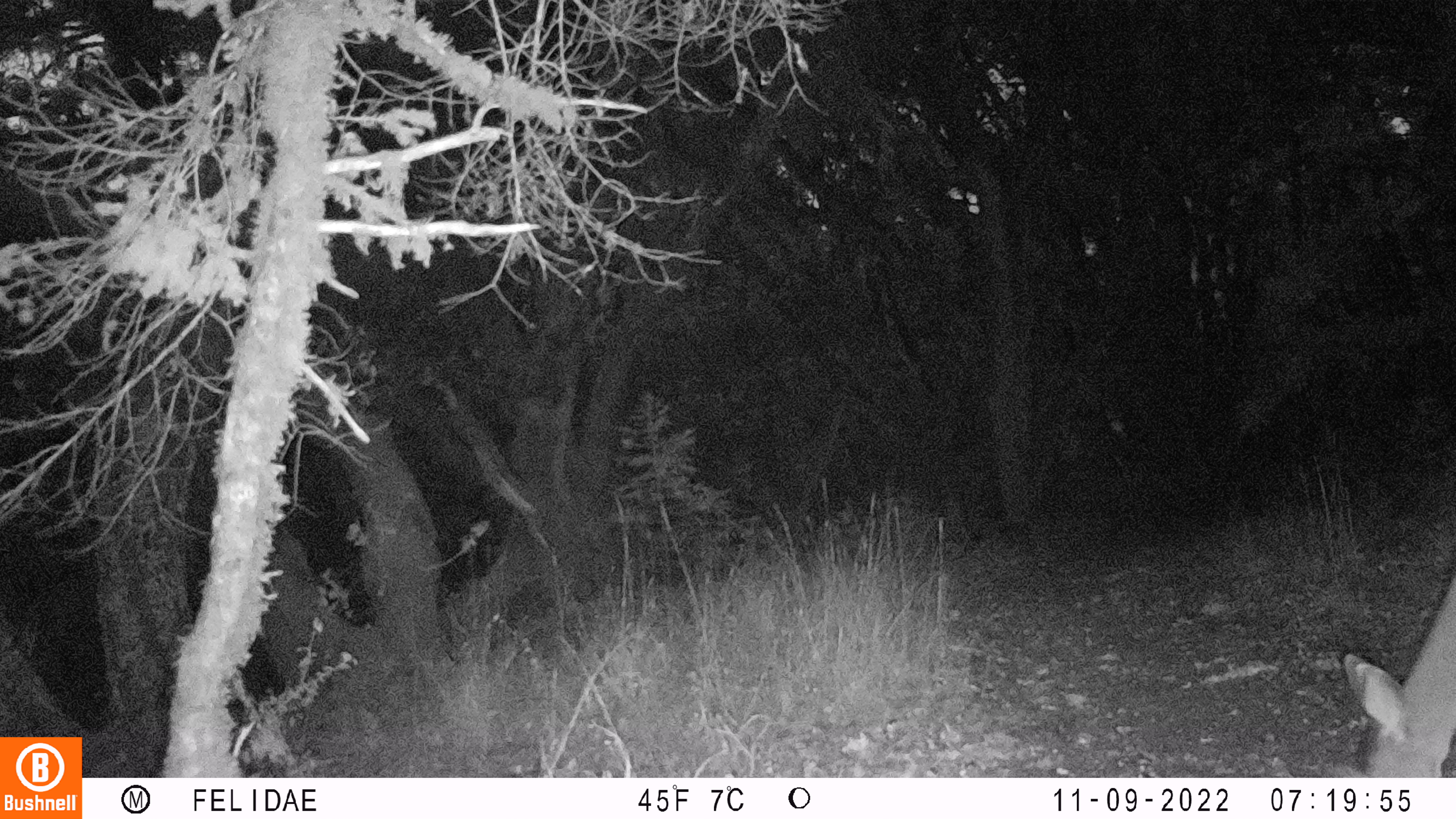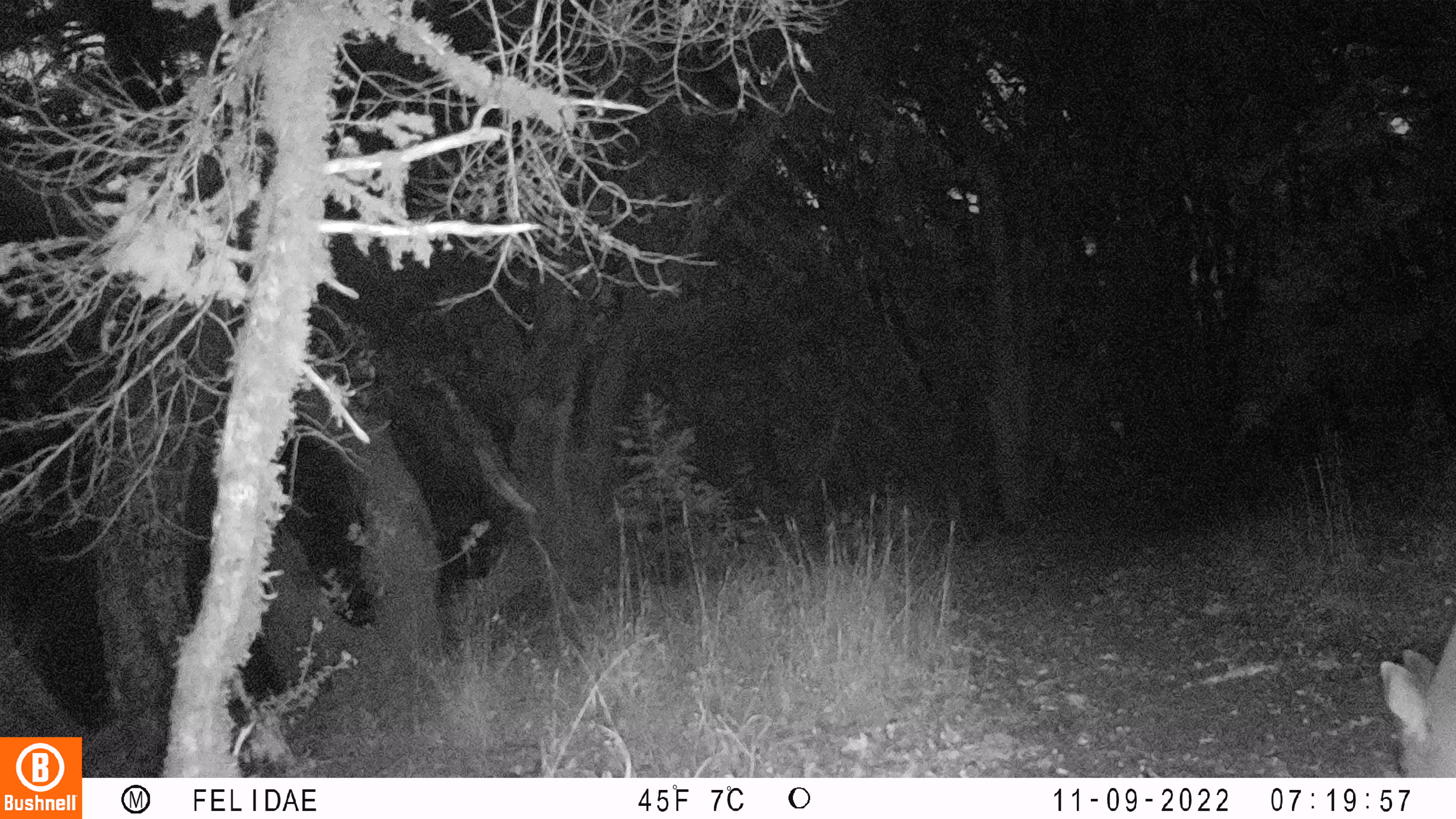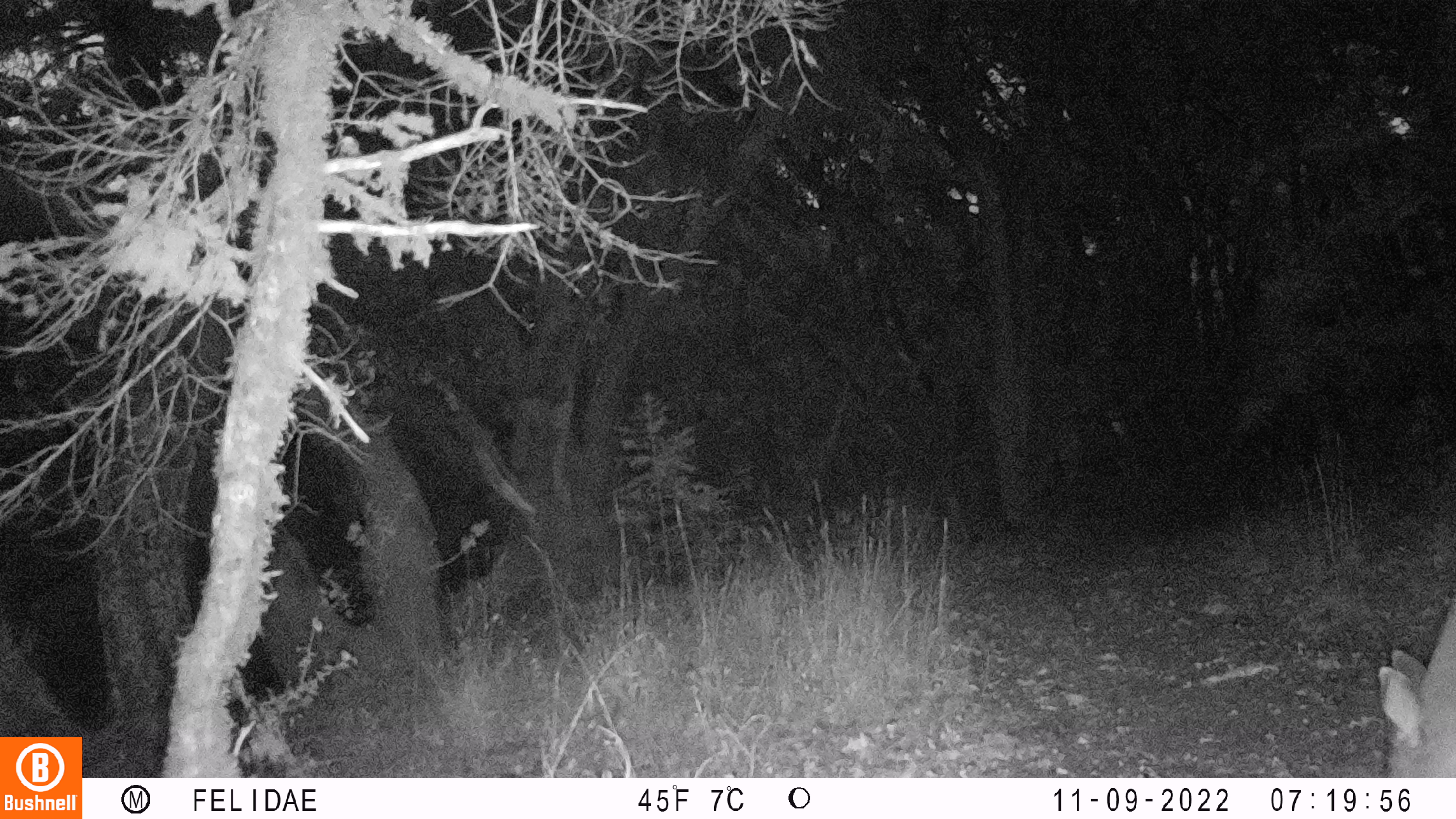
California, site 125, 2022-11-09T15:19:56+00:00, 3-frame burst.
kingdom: Animalia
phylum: Chordata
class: Mammalia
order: Artiodactyla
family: Cervidae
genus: Odocoileus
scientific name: Odocoileus hemionus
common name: mule deer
Mule deer (Odocoileus hemionus).